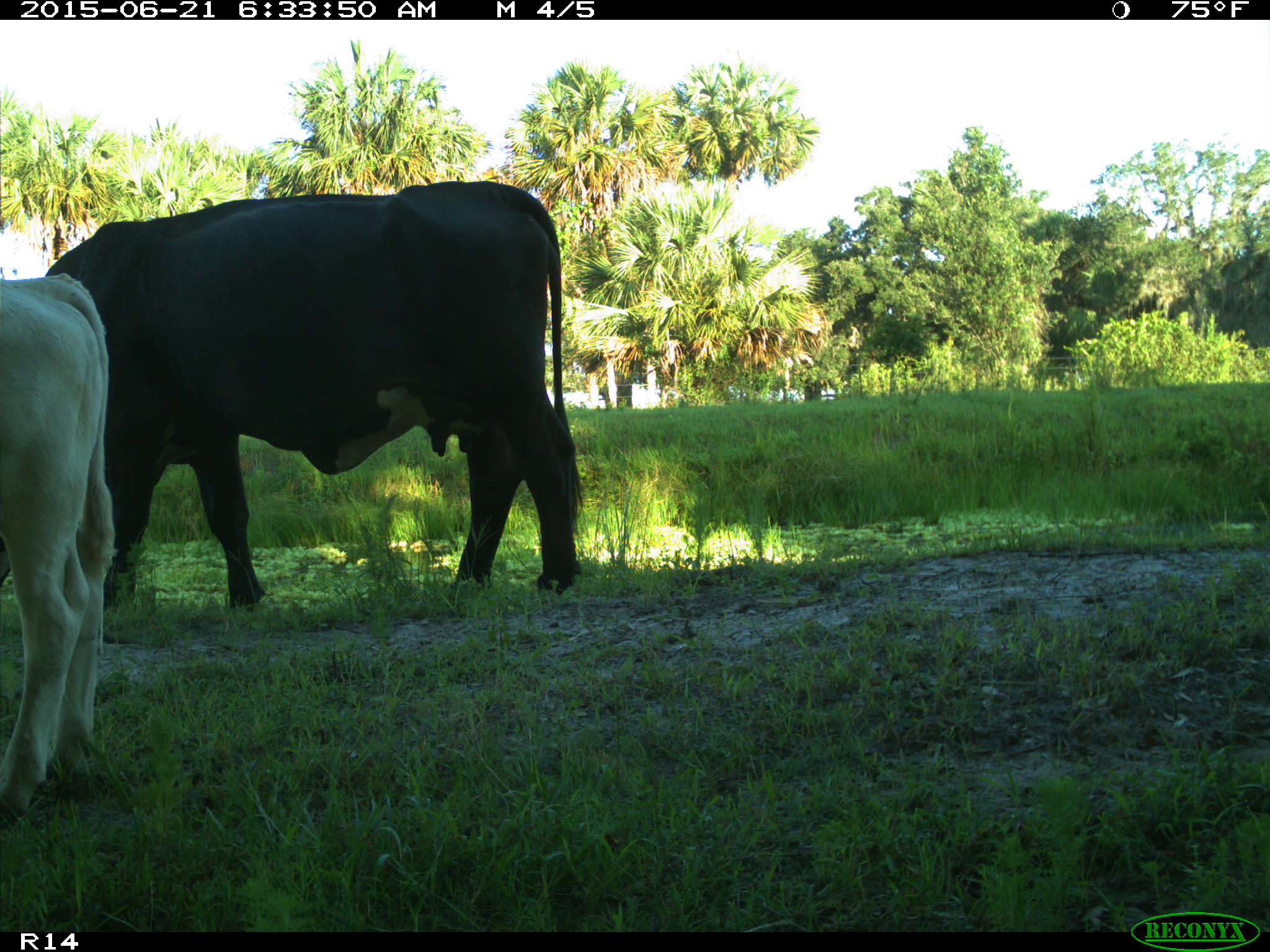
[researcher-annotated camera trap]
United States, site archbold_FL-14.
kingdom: Animalia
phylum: Chordata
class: Mammalia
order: Artiodactyla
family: Bovidae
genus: Bos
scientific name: Bos taurus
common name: domestic cow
Bos taurus (domestic cow).